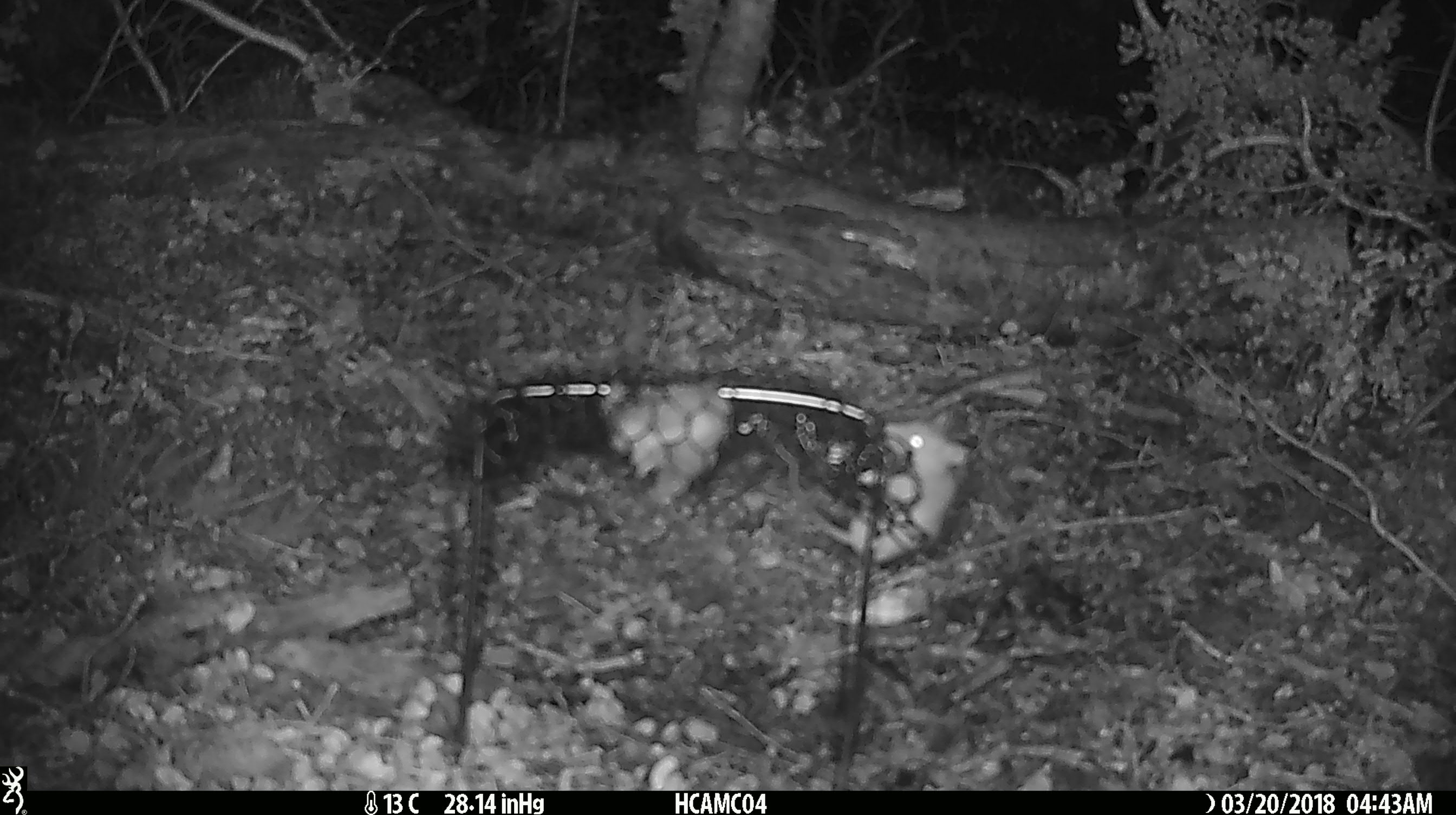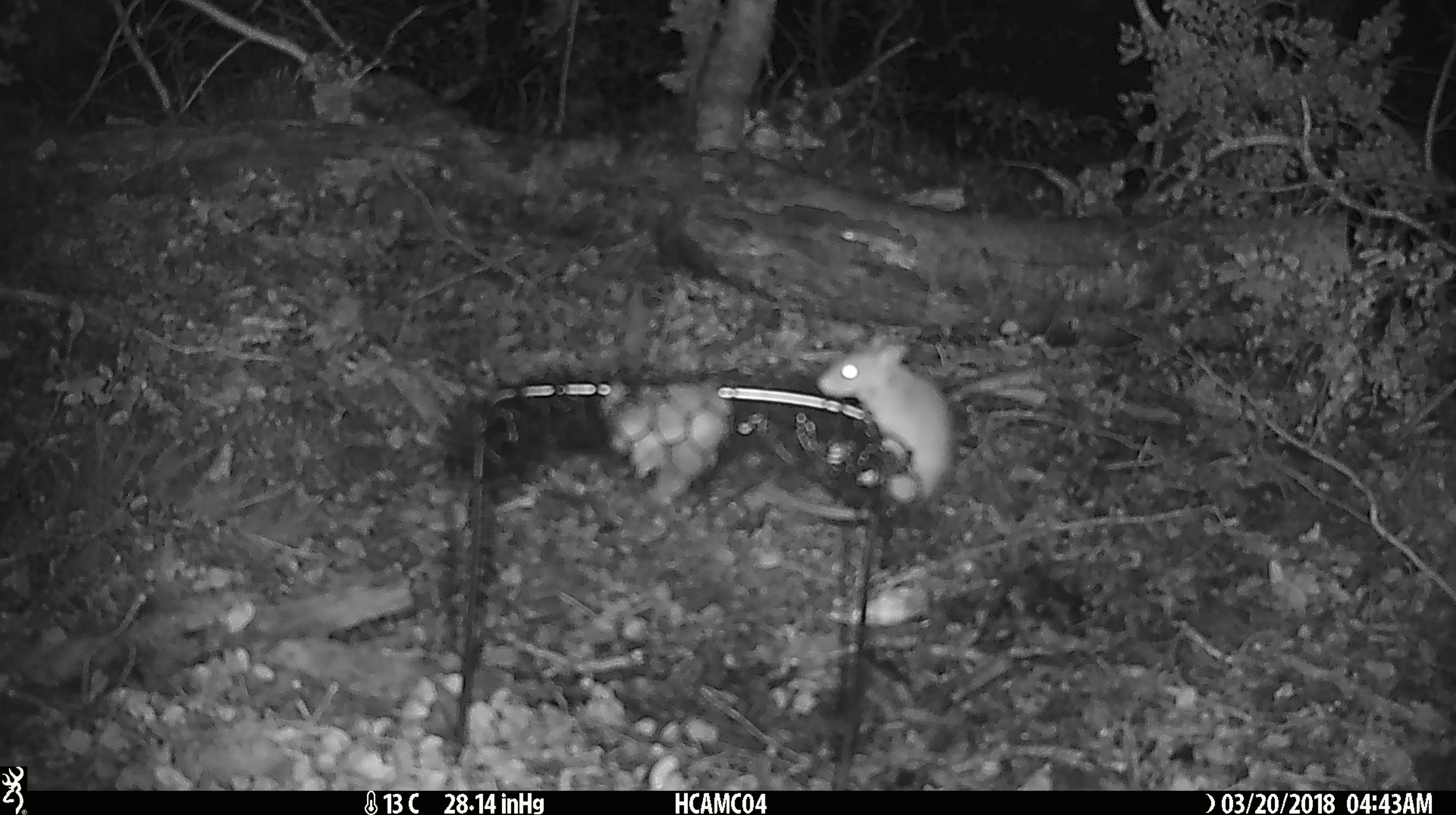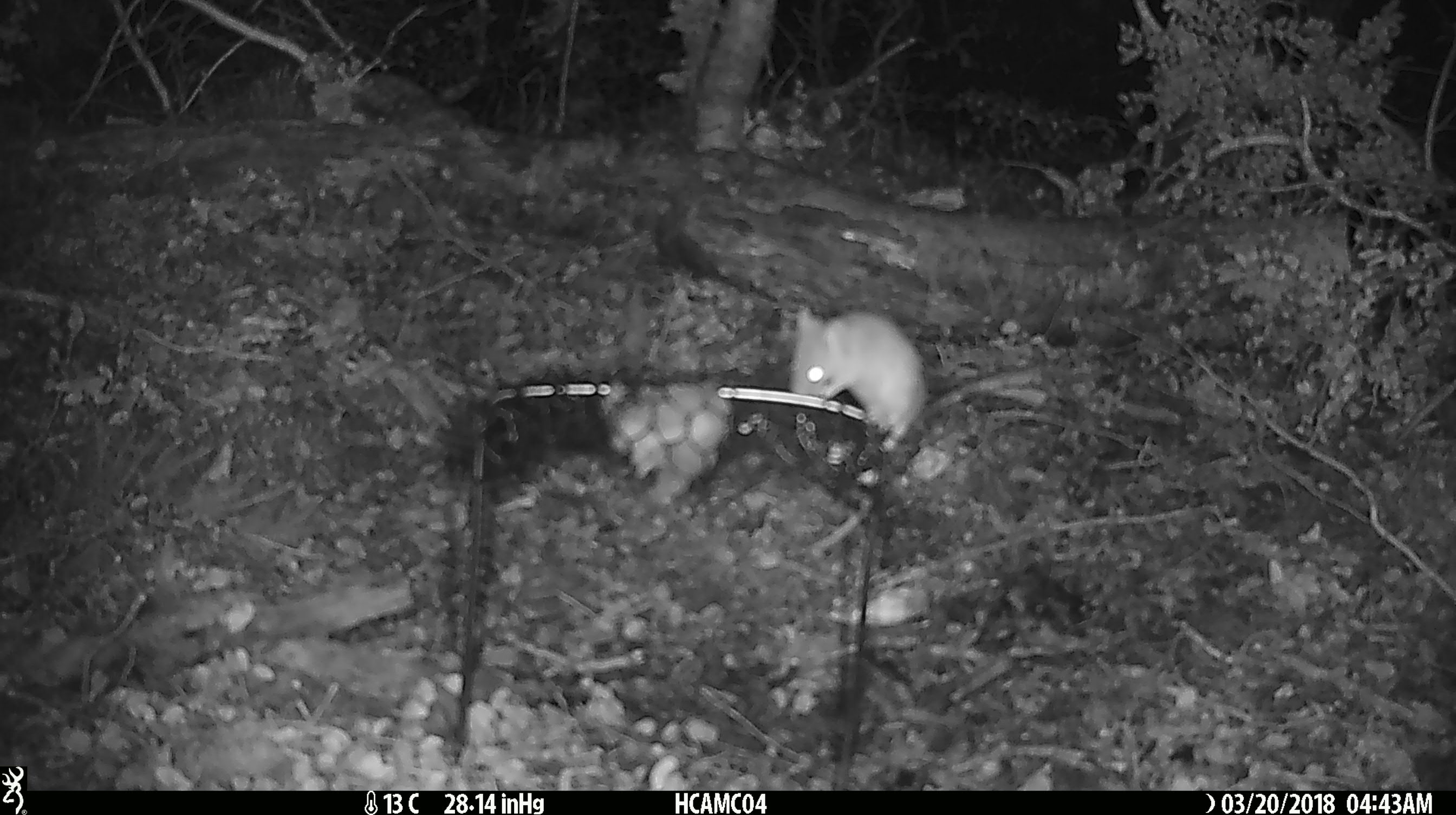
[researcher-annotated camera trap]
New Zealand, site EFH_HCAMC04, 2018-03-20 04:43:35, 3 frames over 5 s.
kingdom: Animalia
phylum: Chordata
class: Mammalia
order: Rodentia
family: Muridae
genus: Mus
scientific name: Mus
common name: mouse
Mouse (Mus).